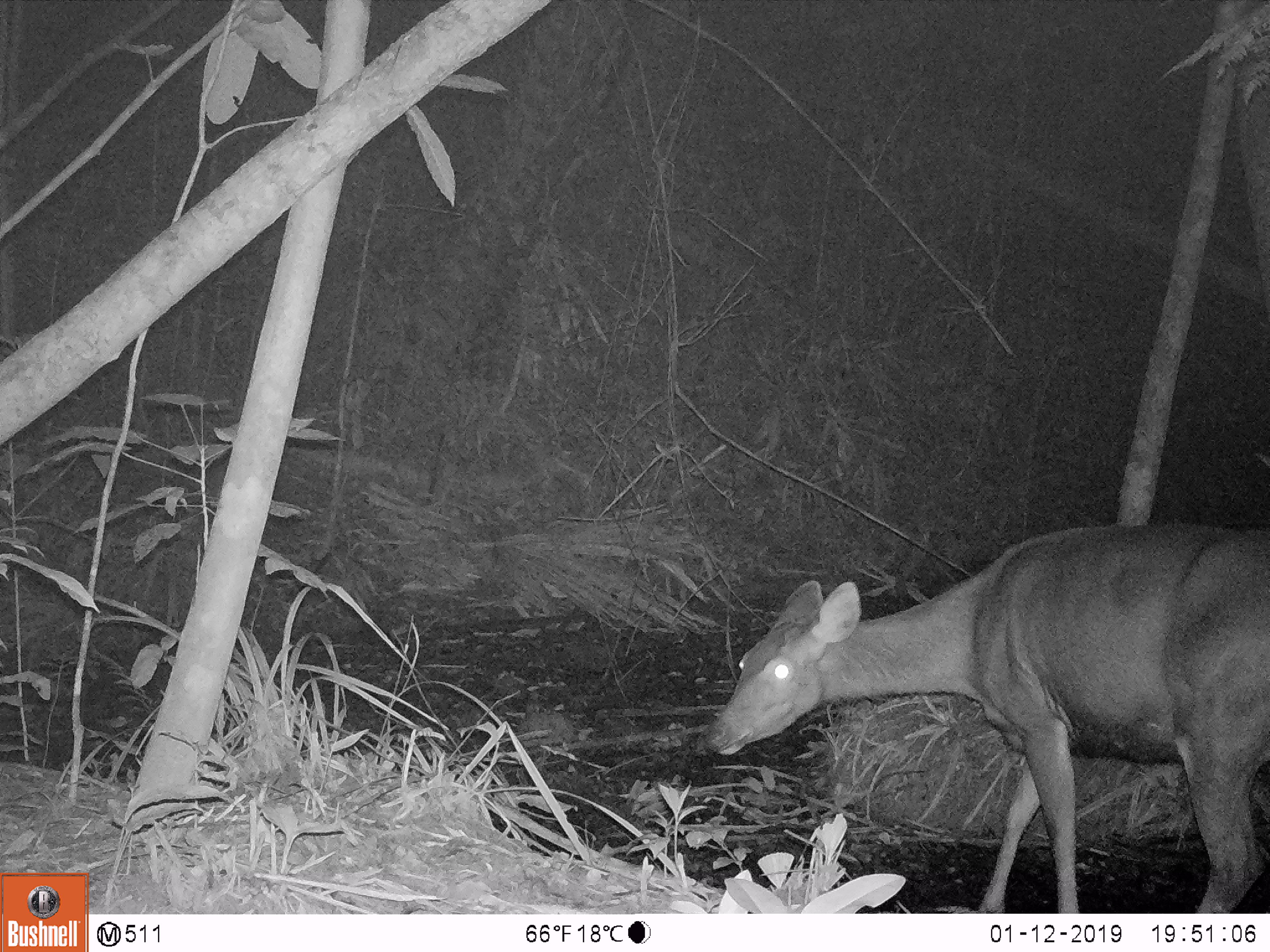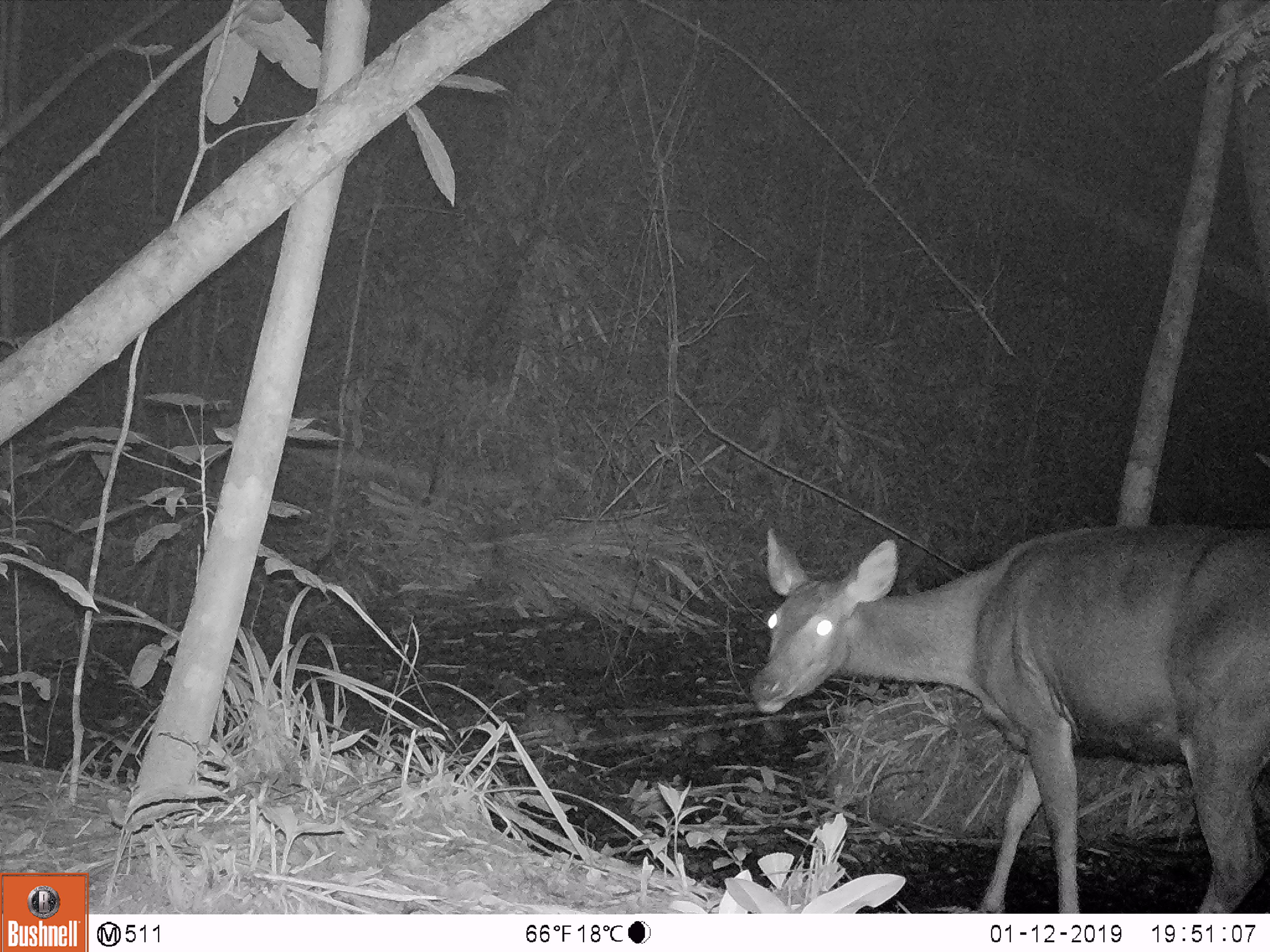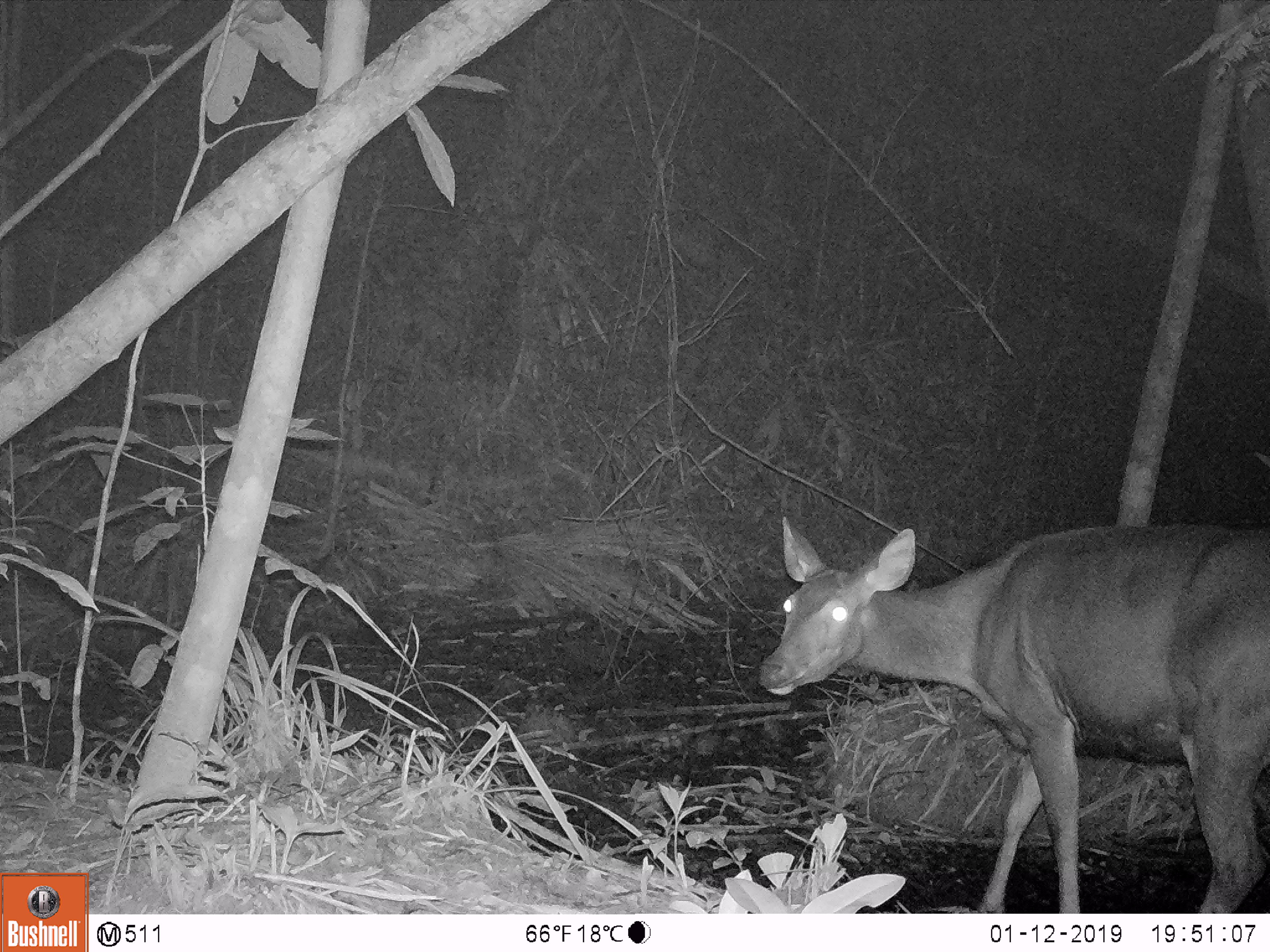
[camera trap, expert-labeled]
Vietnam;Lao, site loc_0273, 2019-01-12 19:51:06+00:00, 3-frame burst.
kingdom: Animalia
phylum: Chordata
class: Mammalia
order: Artiodactyla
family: Cervidae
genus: Rusa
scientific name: Rusa unicolor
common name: sambar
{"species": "sambar (Rusa unicolor)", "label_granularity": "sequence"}